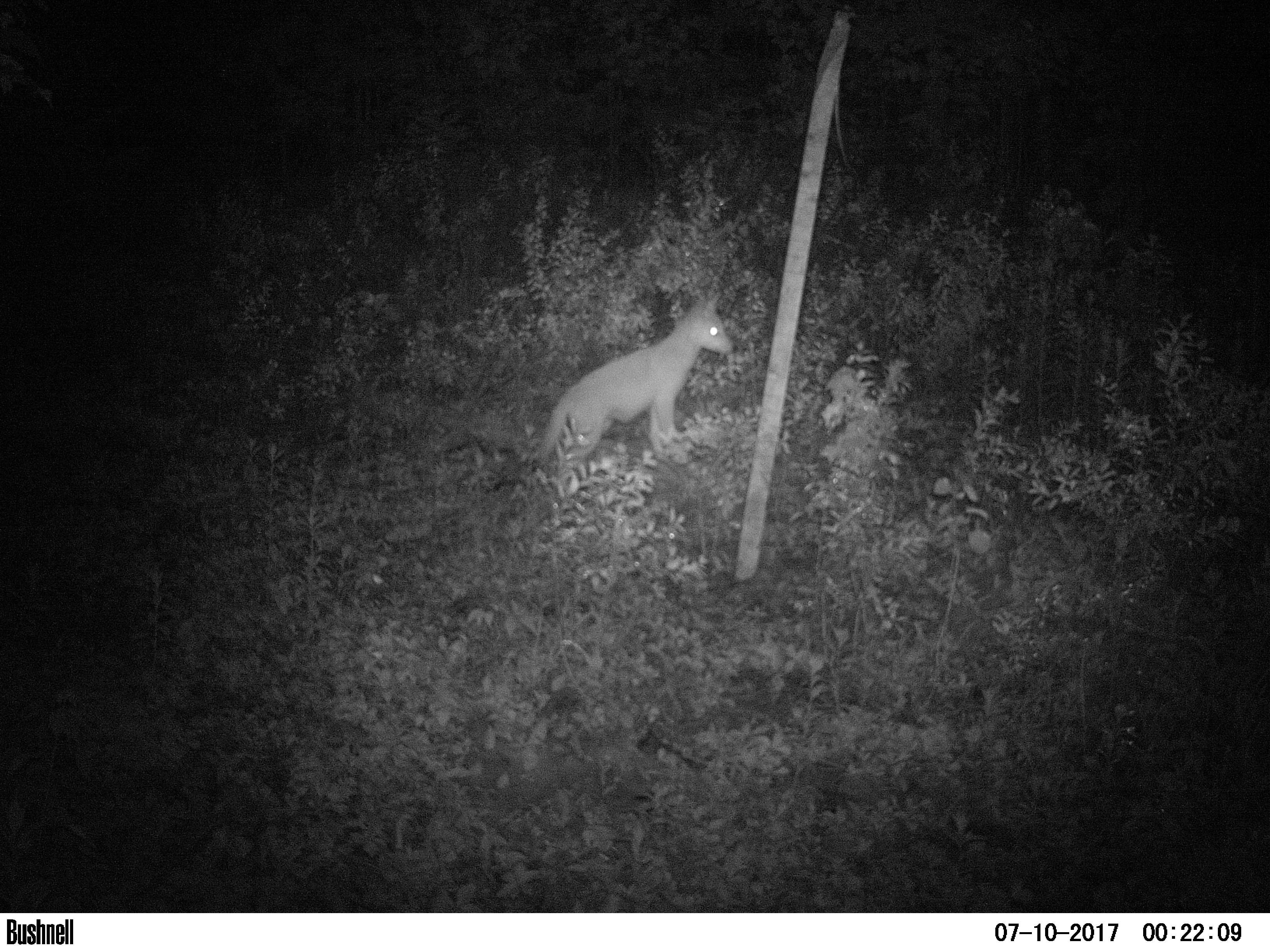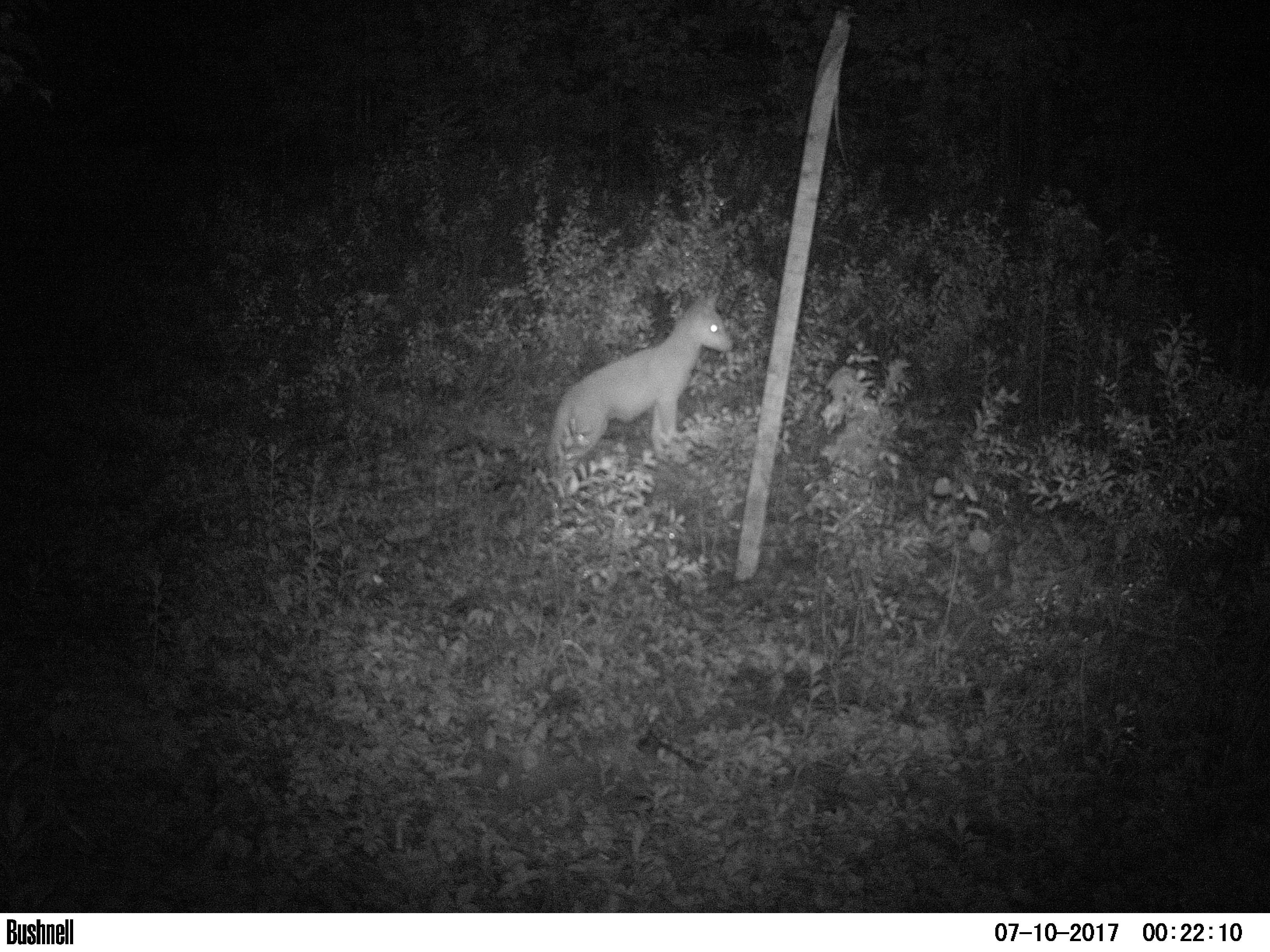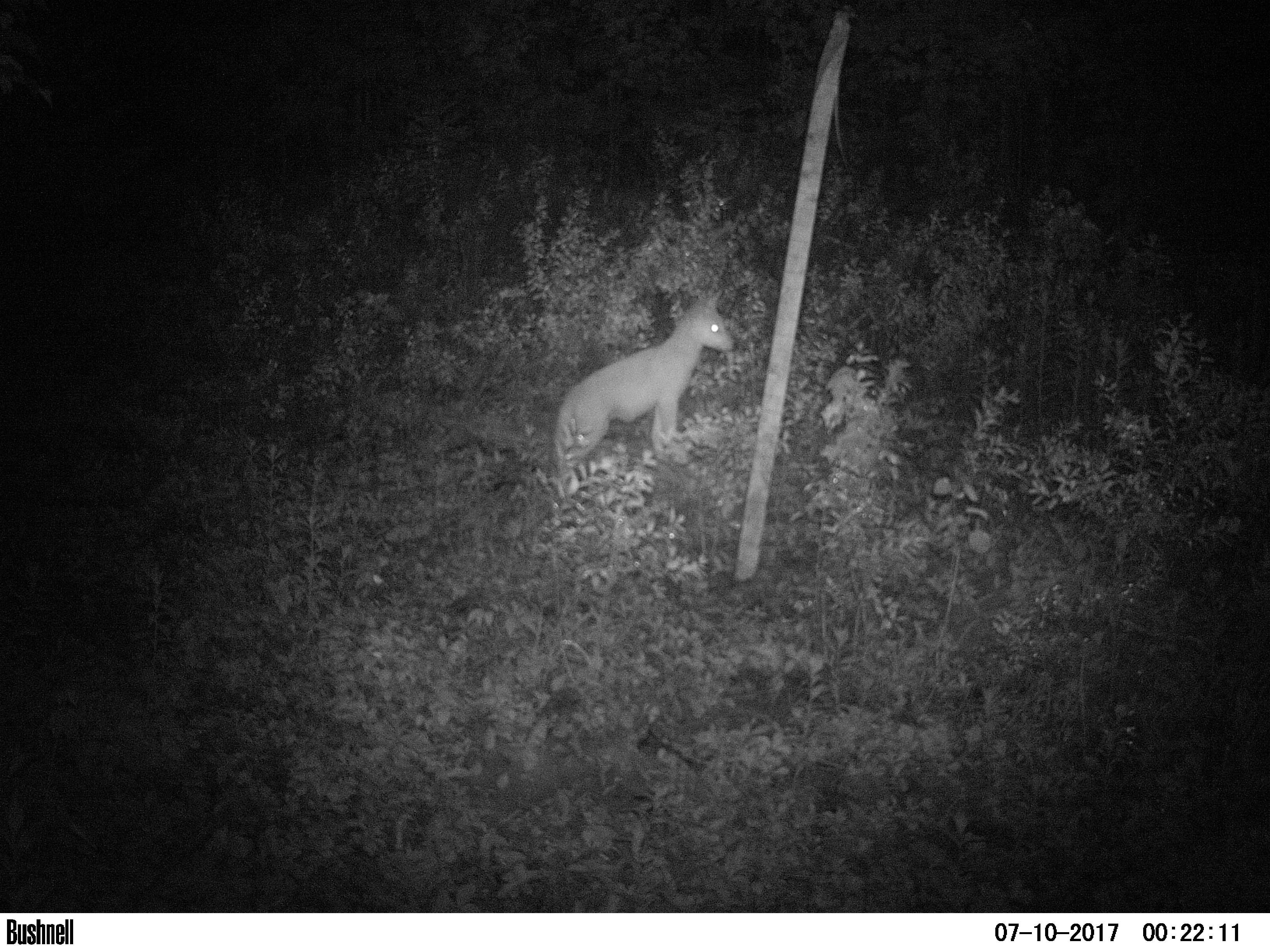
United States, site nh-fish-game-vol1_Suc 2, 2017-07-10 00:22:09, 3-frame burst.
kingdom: Animalia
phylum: Chordata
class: Mammalia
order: Carnivora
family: Canidae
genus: Canis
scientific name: Canis latrans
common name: coyote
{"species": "coyote (Canis latrans)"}